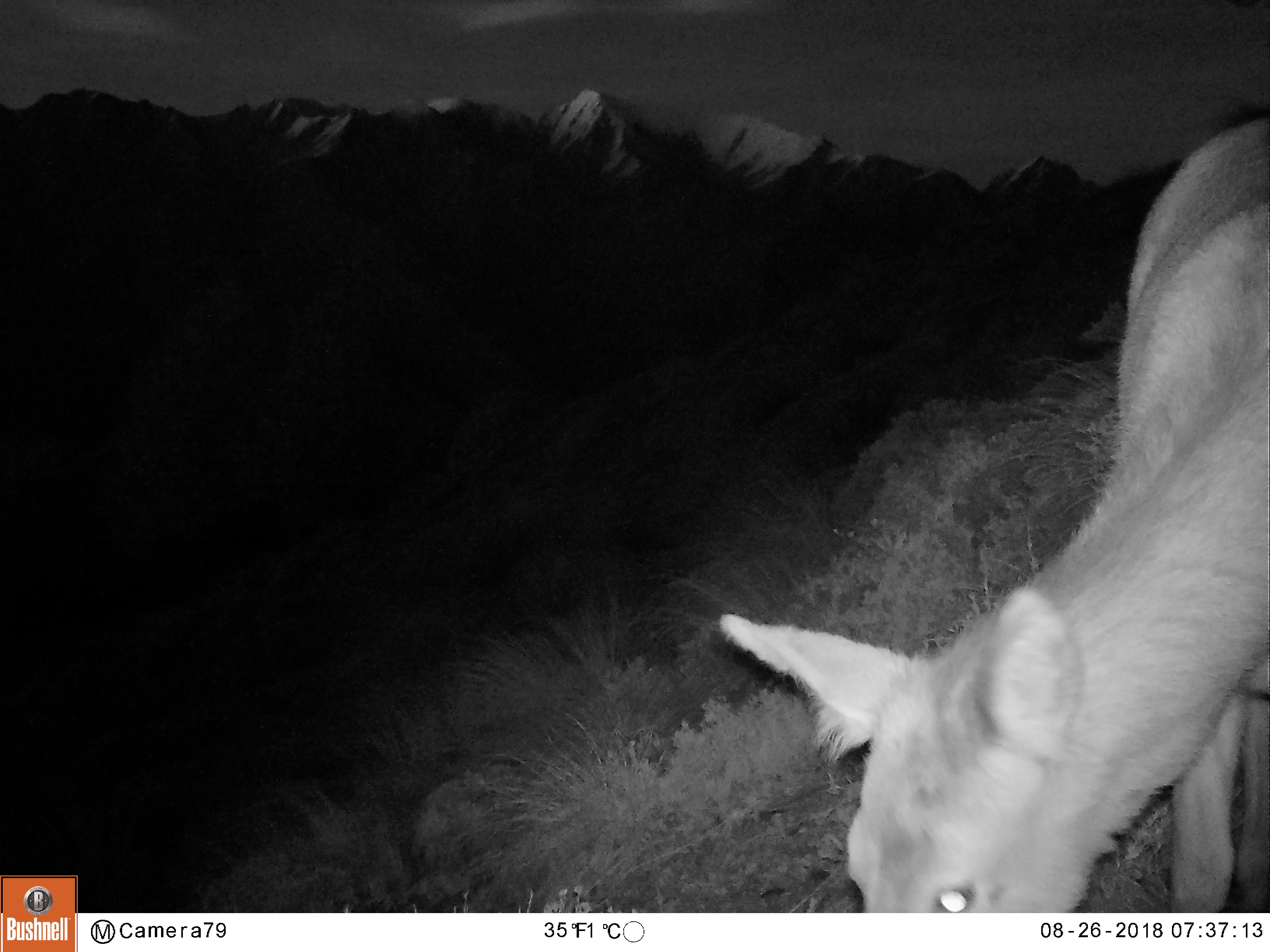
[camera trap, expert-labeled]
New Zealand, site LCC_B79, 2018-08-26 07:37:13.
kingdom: Animalia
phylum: Chordata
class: Mammalia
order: Artiodactyla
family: Cervidae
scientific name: Cervidae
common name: deer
Deer (Cervidae).